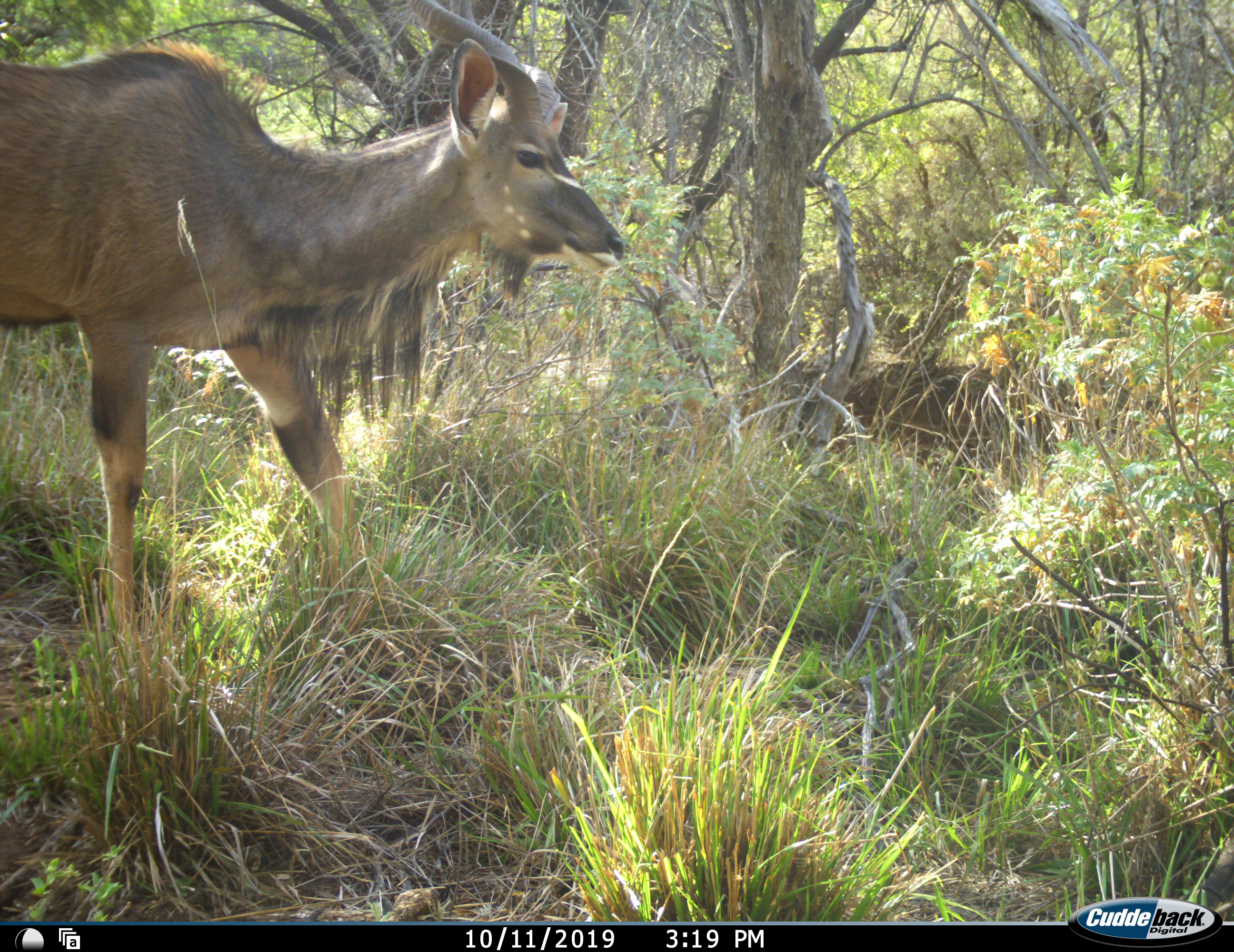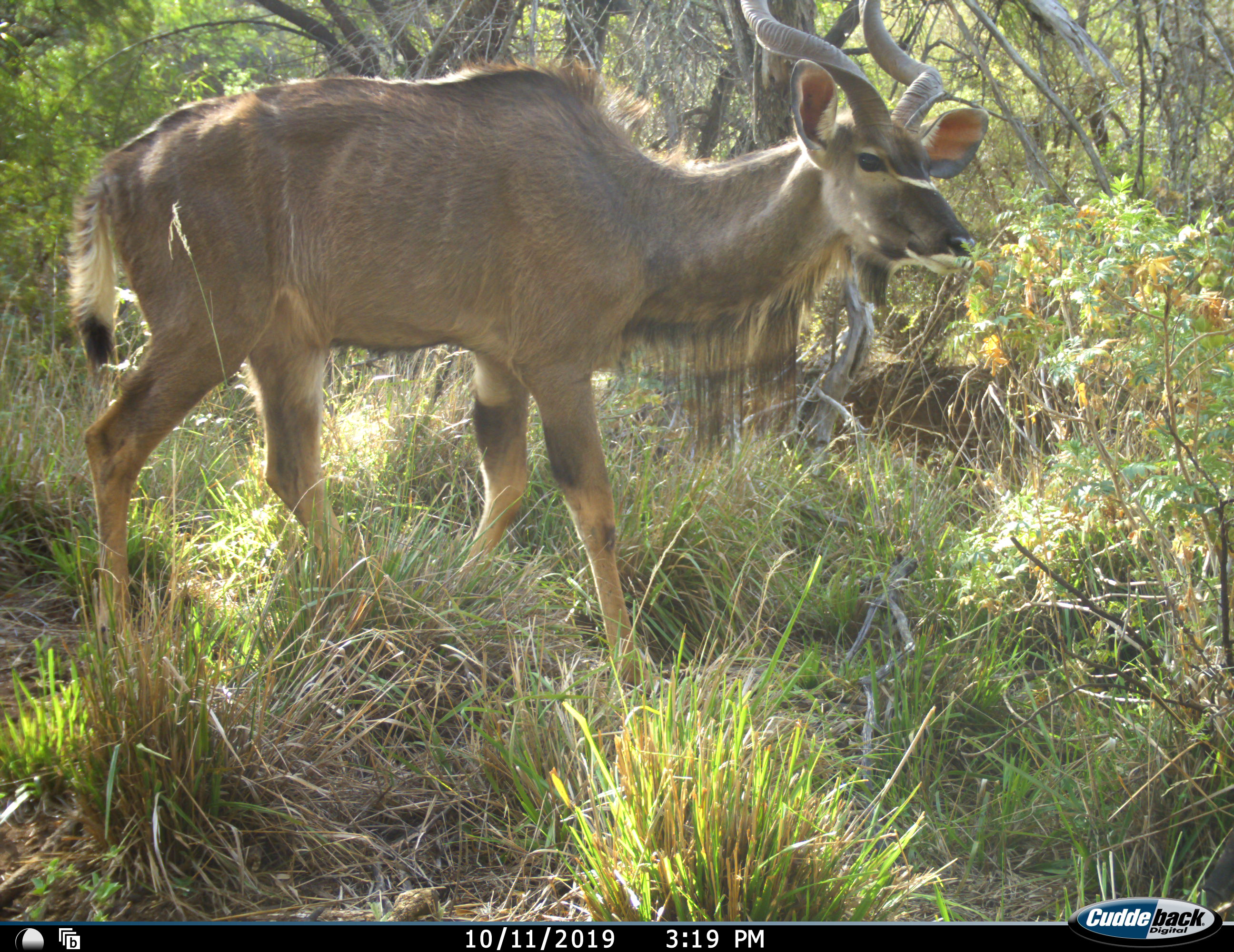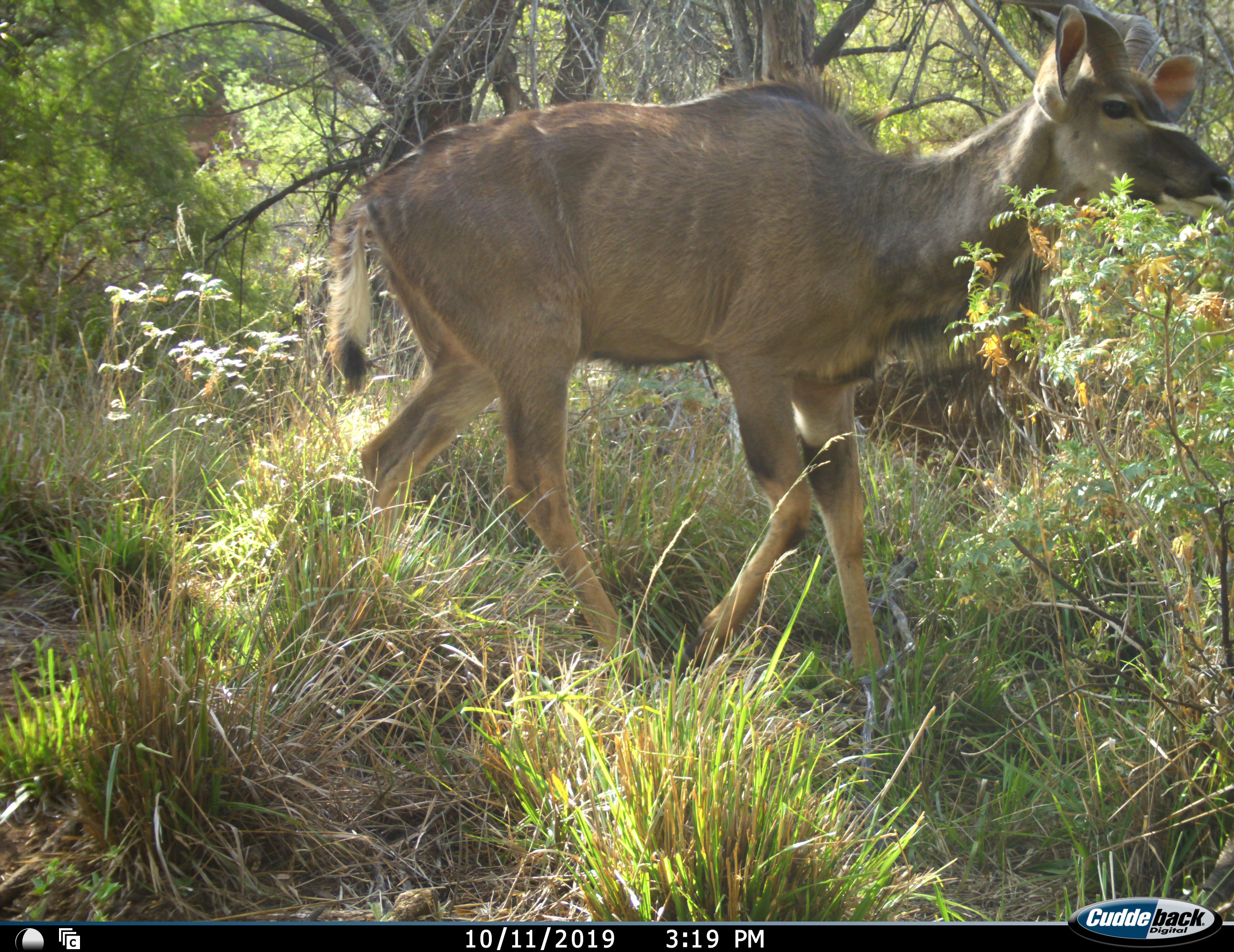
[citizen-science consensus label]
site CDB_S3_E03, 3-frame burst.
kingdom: Animalia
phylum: Chordata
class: Mammalia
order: Artiodactyla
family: Bovidae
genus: Tragelaphus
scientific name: Tragelaphus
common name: kudu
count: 1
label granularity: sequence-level